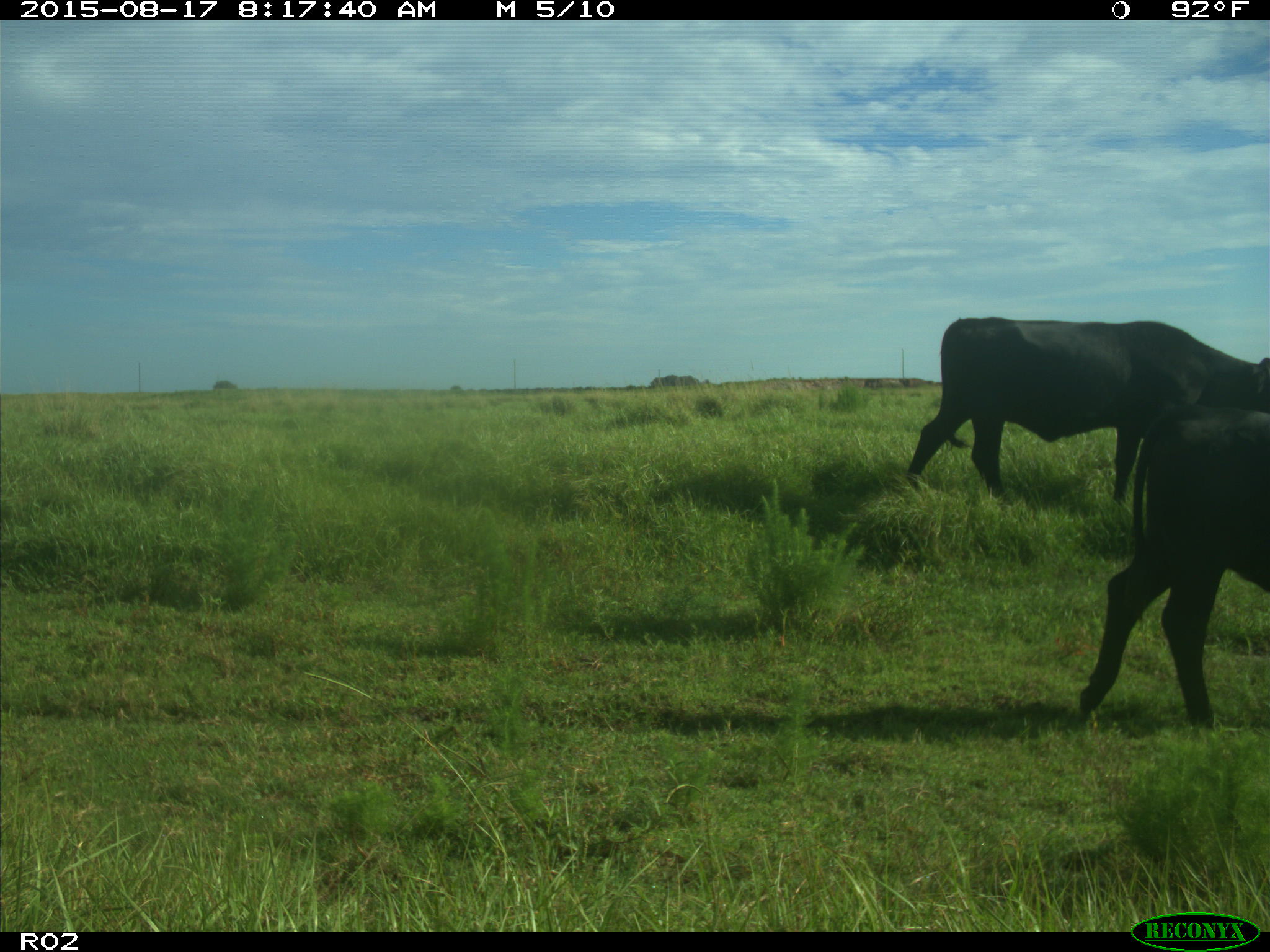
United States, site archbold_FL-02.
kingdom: Animalia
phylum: Chordata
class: Mammalia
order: Artiodactyla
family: Bovidae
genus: Bos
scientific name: Bos taurus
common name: domestic cow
Bos taurus (domestic cow).